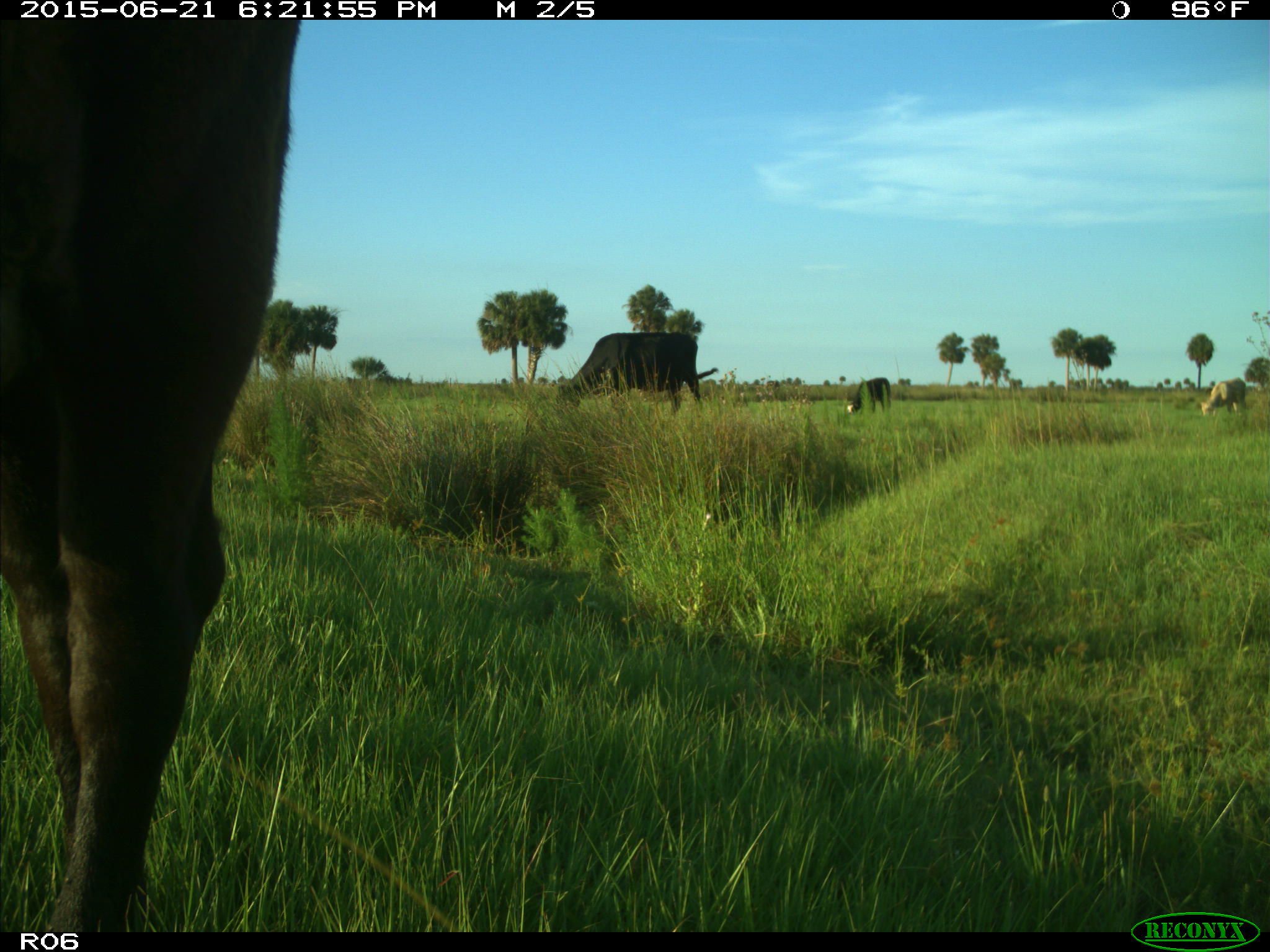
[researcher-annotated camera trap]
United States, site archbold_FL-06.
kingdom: Animalia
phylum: Chordata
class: Mammalia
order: Artiodactyla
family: Bovidae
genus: Bos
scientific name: Bos taurus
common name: domestic cow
Bos taurus (domestic cow).